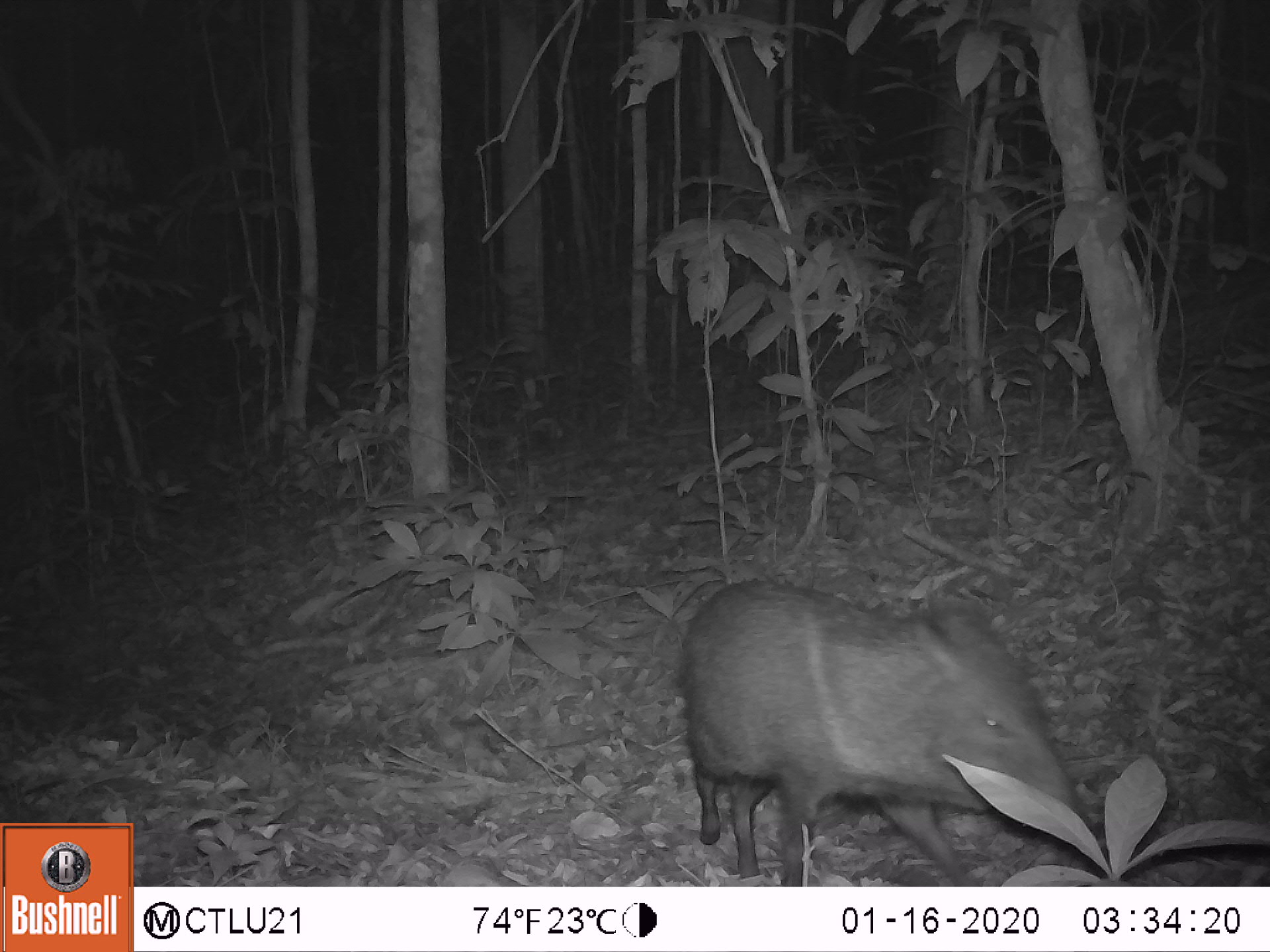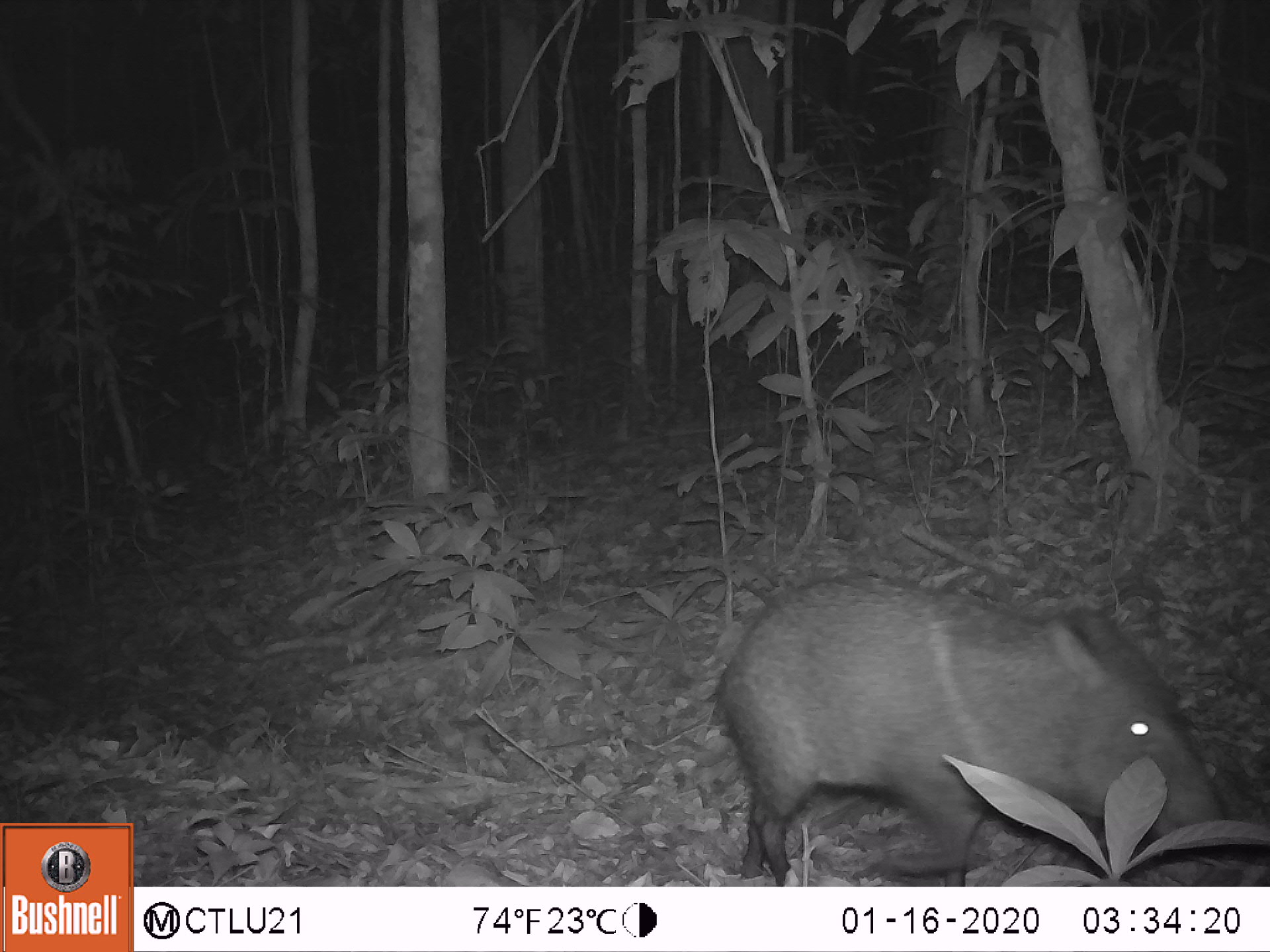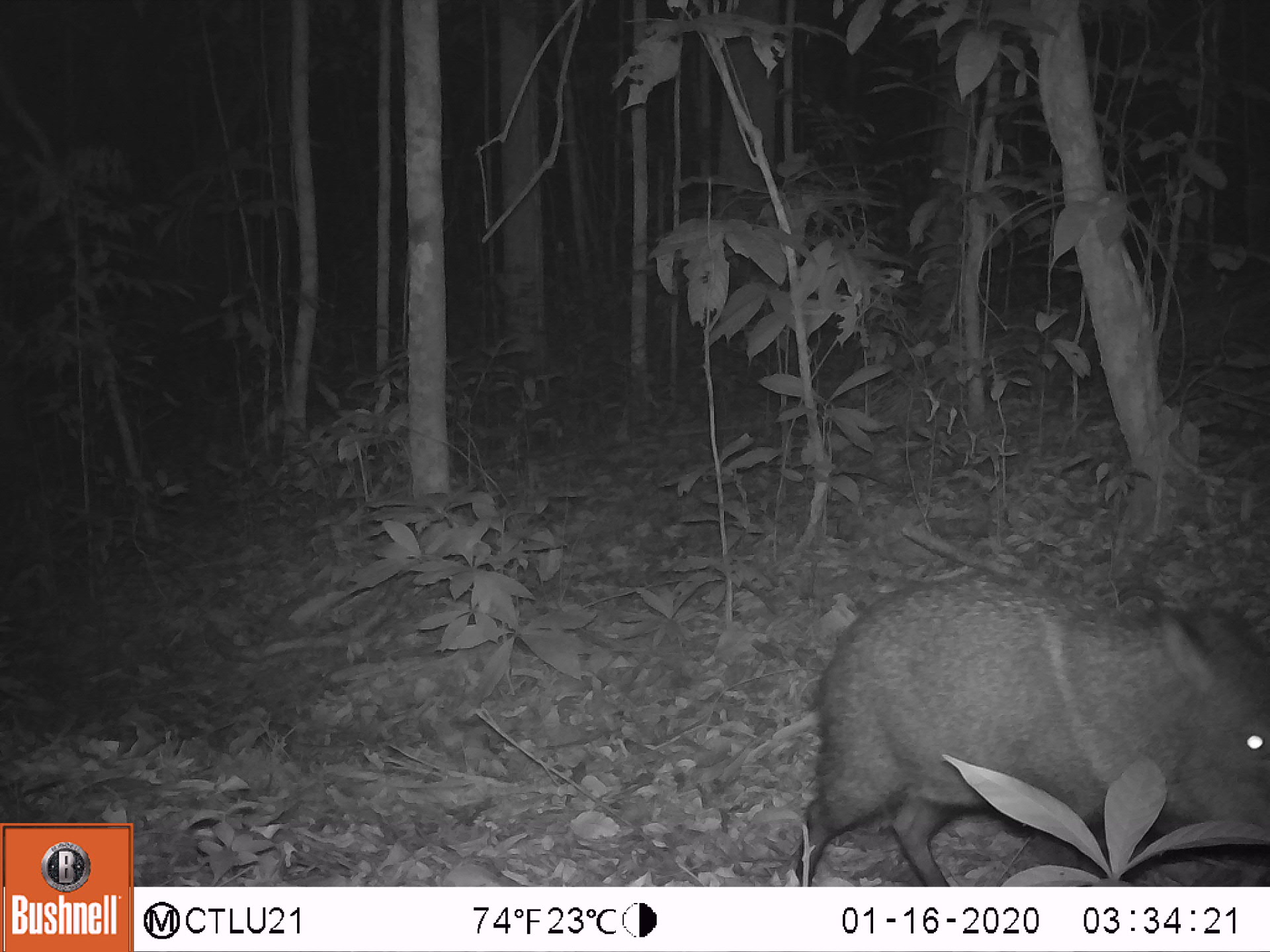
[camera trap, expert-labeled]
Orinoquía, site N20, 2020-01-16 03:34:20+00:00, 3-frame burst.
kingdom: Animalia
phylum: Chordata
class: Mammalia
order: Artiodactyla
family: Tayassuidae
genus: Pecari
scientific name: Pecari tajacu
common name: collared peccary